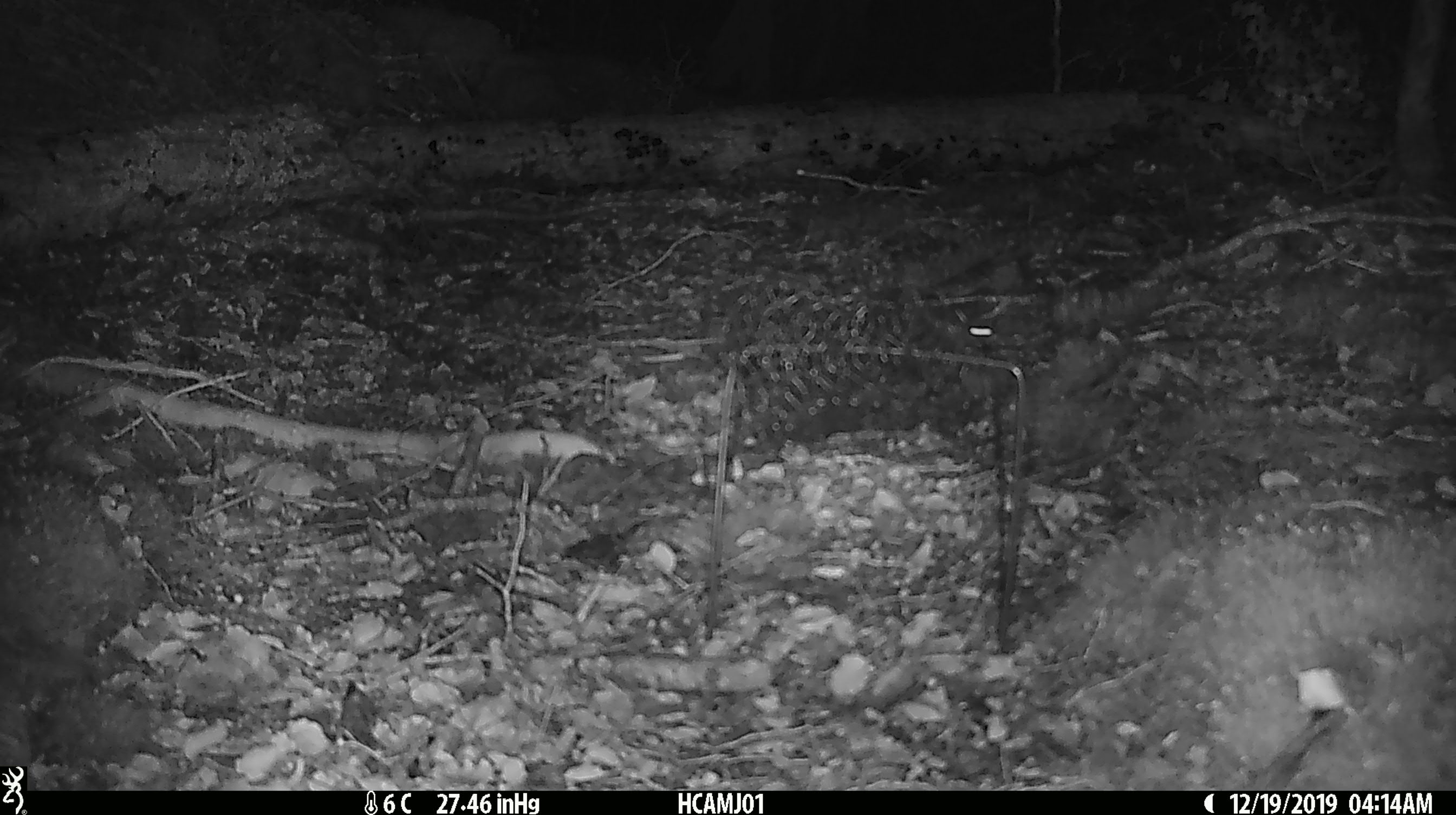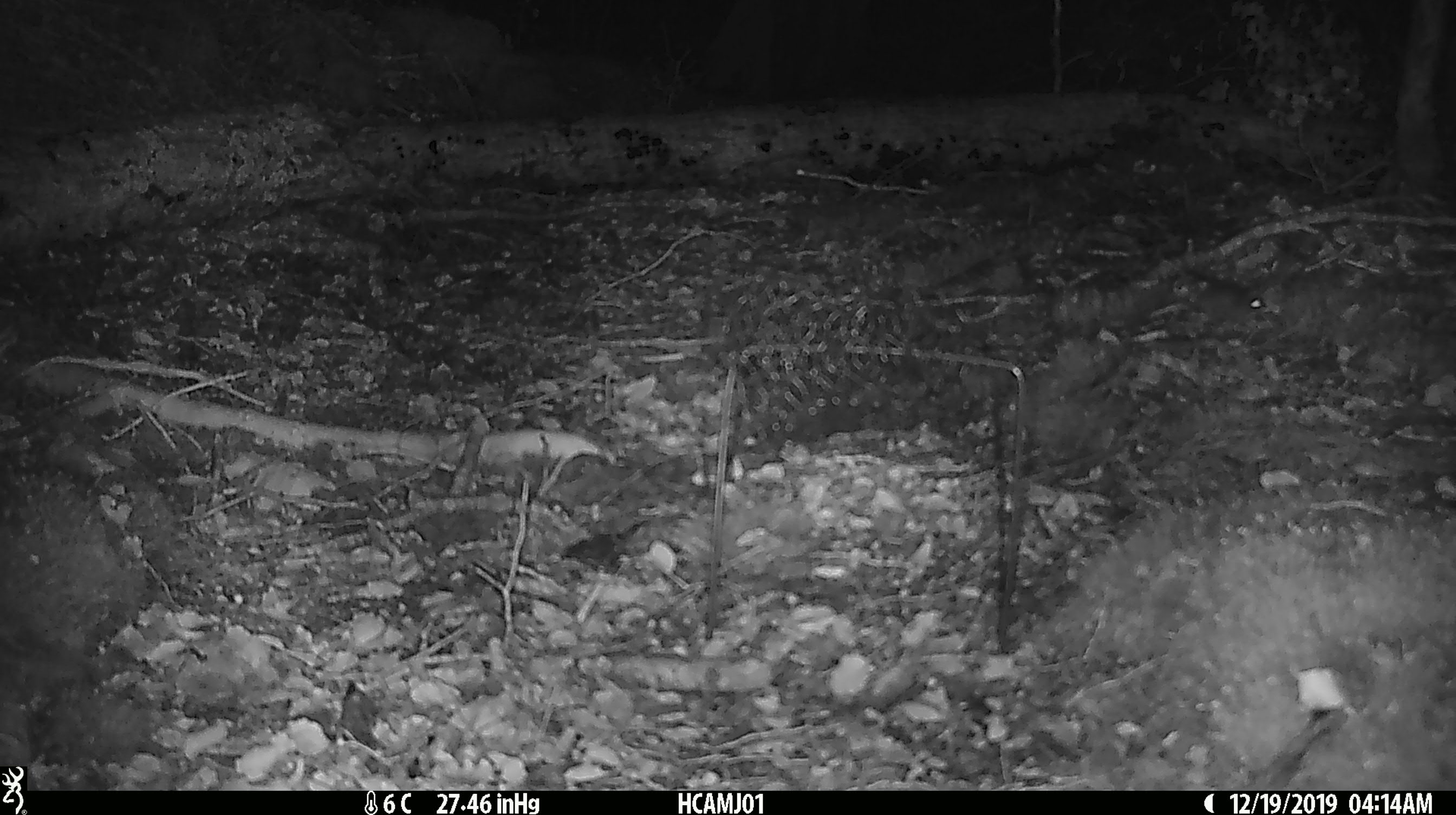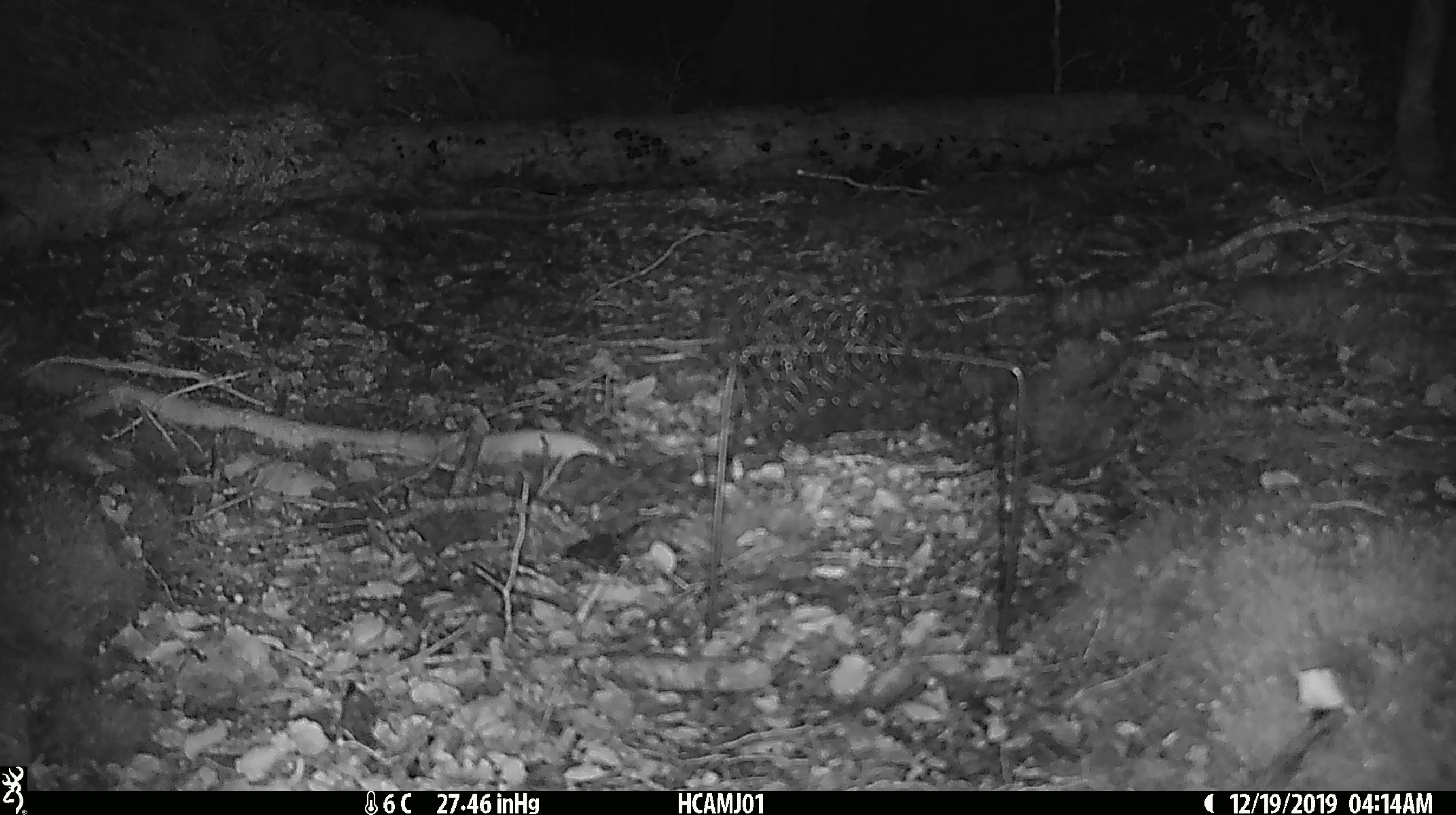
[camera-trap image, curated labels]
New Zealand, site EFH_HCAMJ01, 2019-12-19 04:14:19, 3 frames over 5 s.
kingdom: Animalia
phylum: Chordata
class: Mammalia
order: Rodentia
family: Muridae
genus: Mus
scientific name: Mus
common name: mouse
Mouse (Mus).